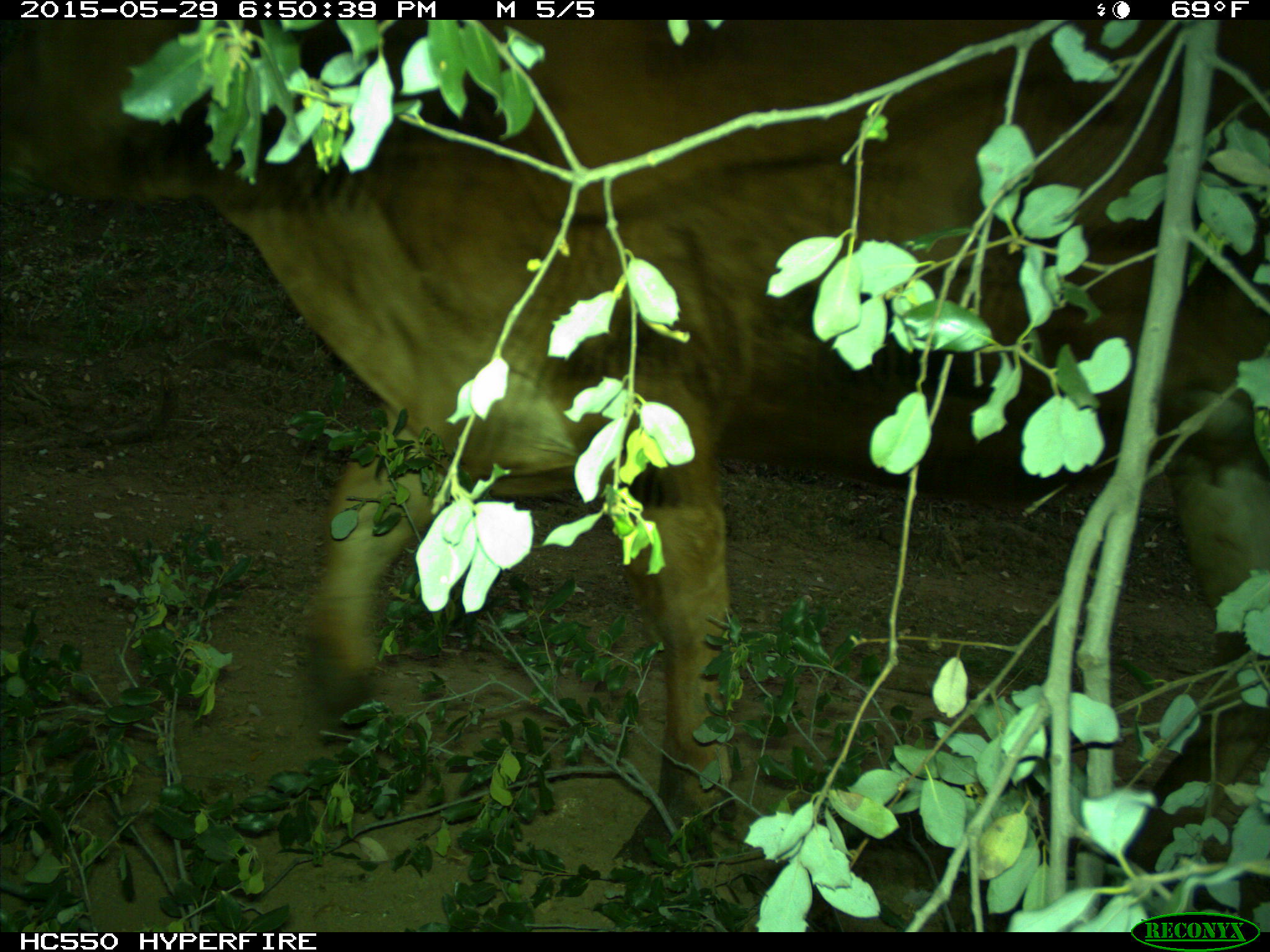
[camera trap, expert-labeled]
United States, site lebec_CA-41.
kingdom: Animalia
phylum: Chordata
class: Mammalia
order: Artiodactyla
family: Bovidae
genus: Bos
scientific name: Bos taurus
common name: domestic cow